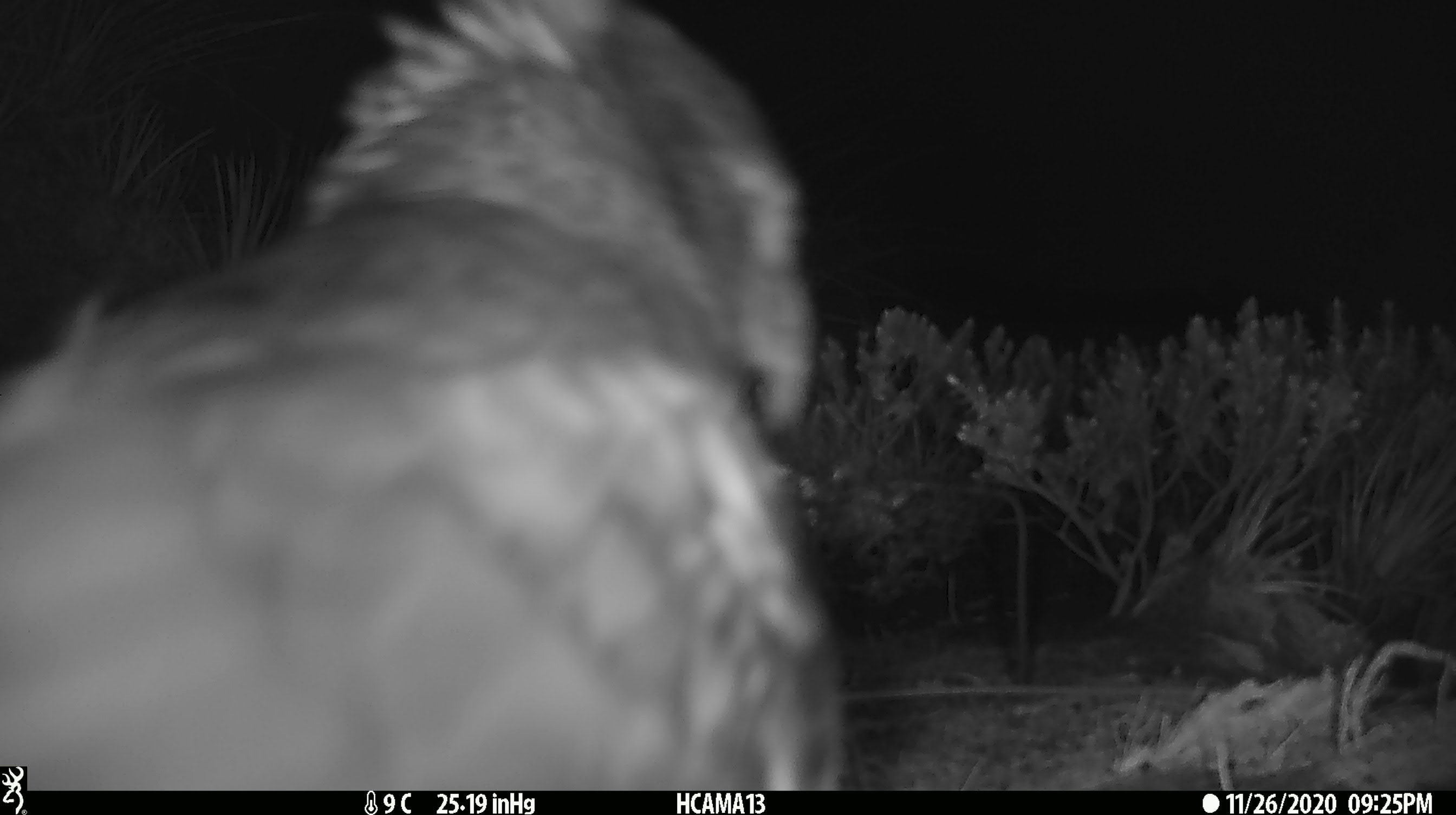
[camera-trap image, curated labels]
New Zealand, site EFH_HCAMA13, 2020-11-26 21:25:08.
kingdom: Animalia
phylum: Chordata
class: Aves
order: Psittaciformes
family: Strigopidae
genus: Nestor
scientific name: Nestor notabilis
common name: kea